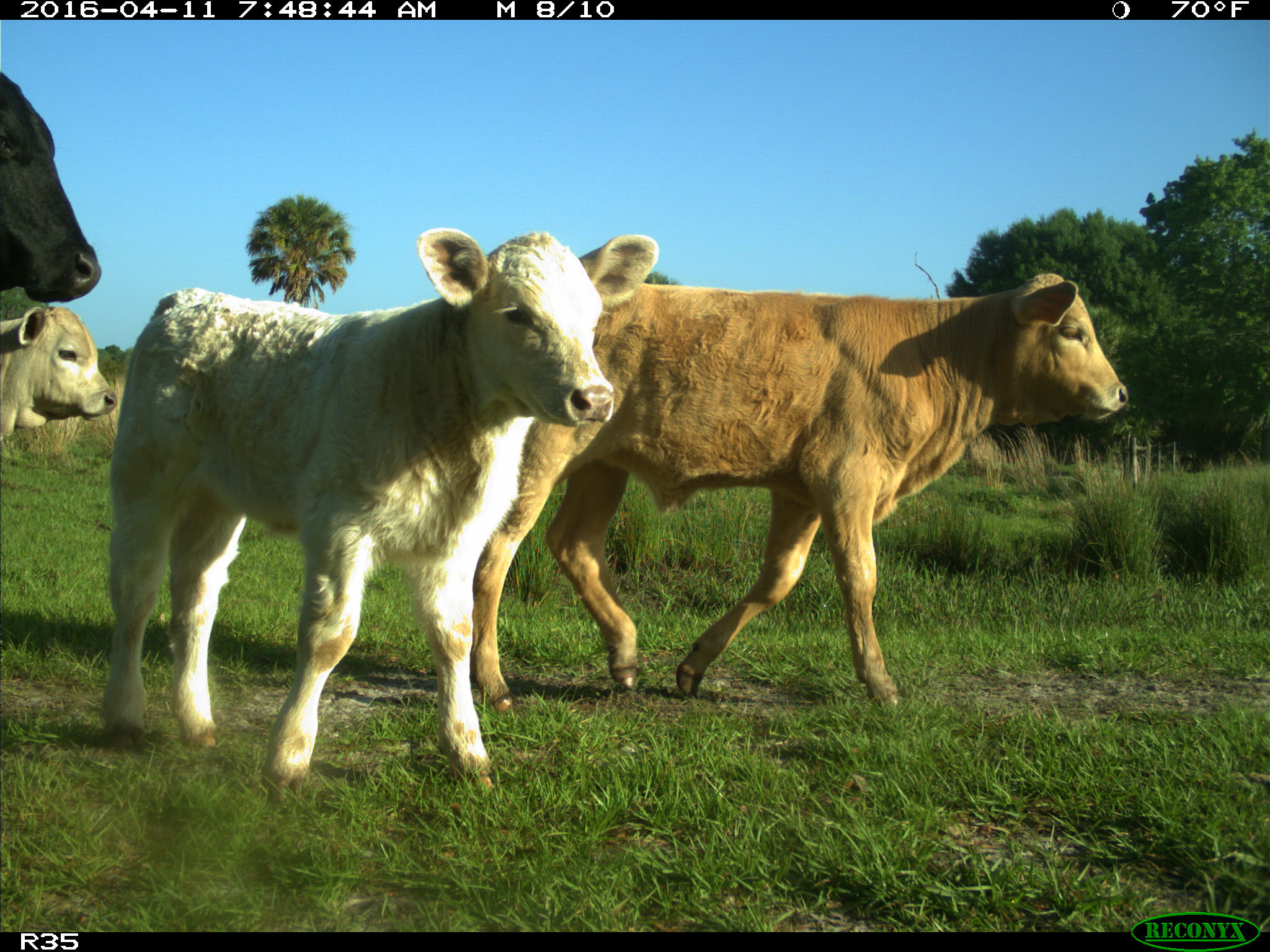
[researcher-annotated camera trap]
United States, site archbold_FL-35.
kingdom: Animalia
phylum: Chordata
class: Mammalia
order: Artiodactyla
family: Bovidae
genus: Bos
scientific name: Bos taurus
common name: domestic cow